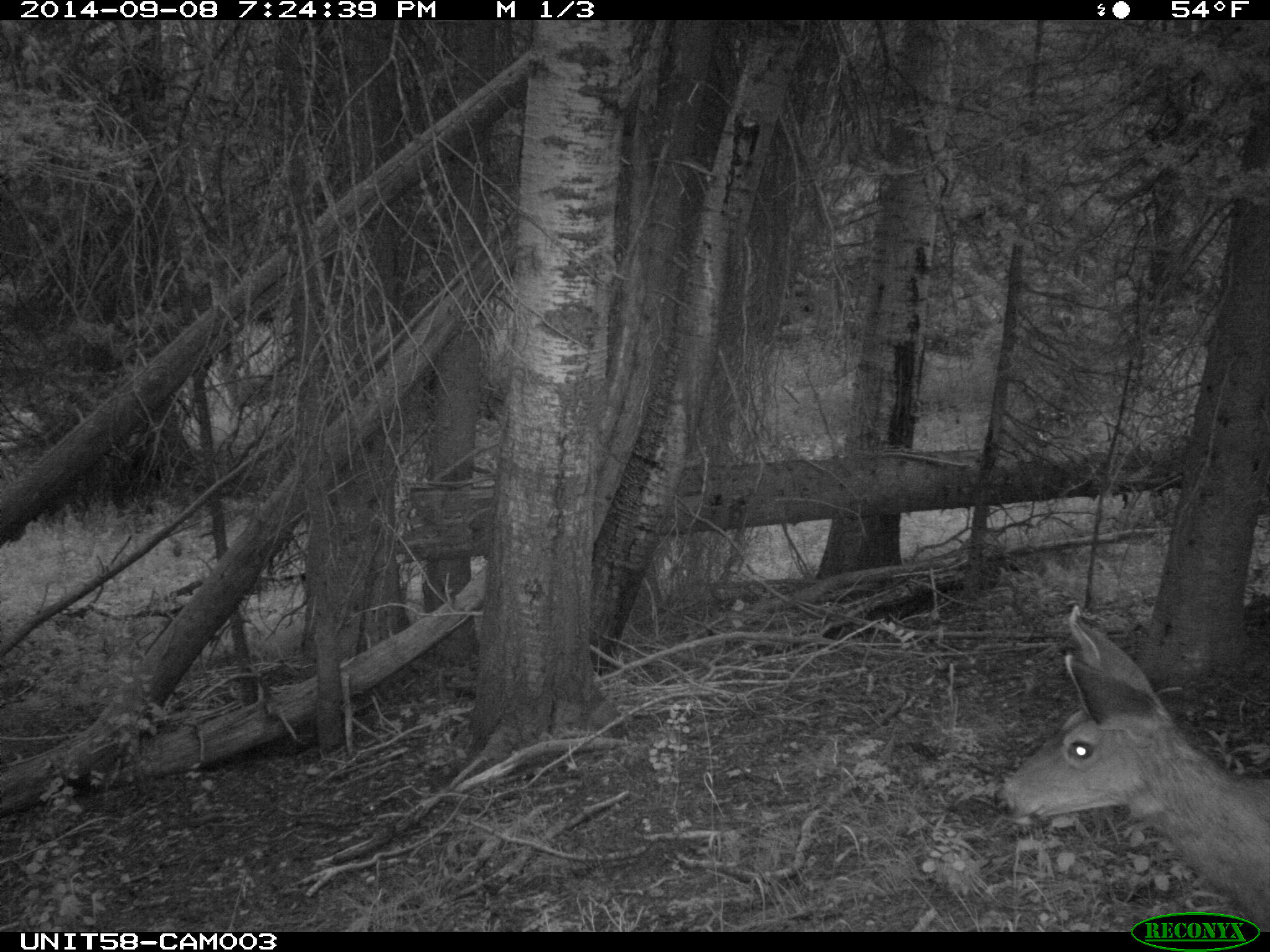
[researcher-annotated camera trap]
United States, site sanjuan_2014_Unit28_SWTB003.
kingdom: Animalia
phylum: Chordata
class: Mammalia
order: Artiodactyla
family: Cervidae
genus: Odocoileus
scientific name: Odocoileus hemionus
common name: mule deer